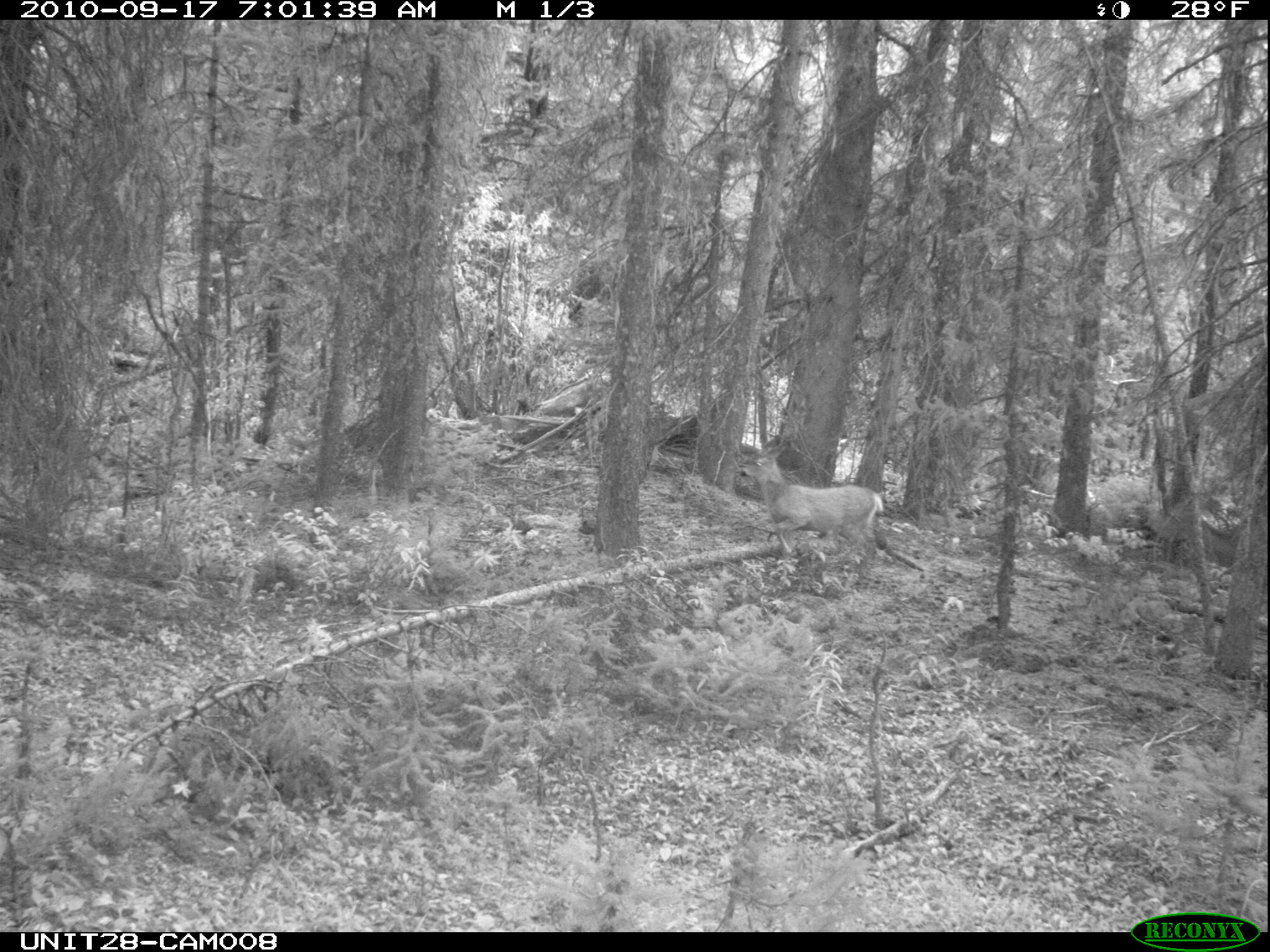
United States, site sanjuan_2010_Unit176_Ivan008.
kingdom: Animalia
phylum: Chordata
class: Mammalia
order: Artiodactyla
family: Cervidae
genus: Odocoileus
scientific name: Odocoileus hemionus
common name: mule deer